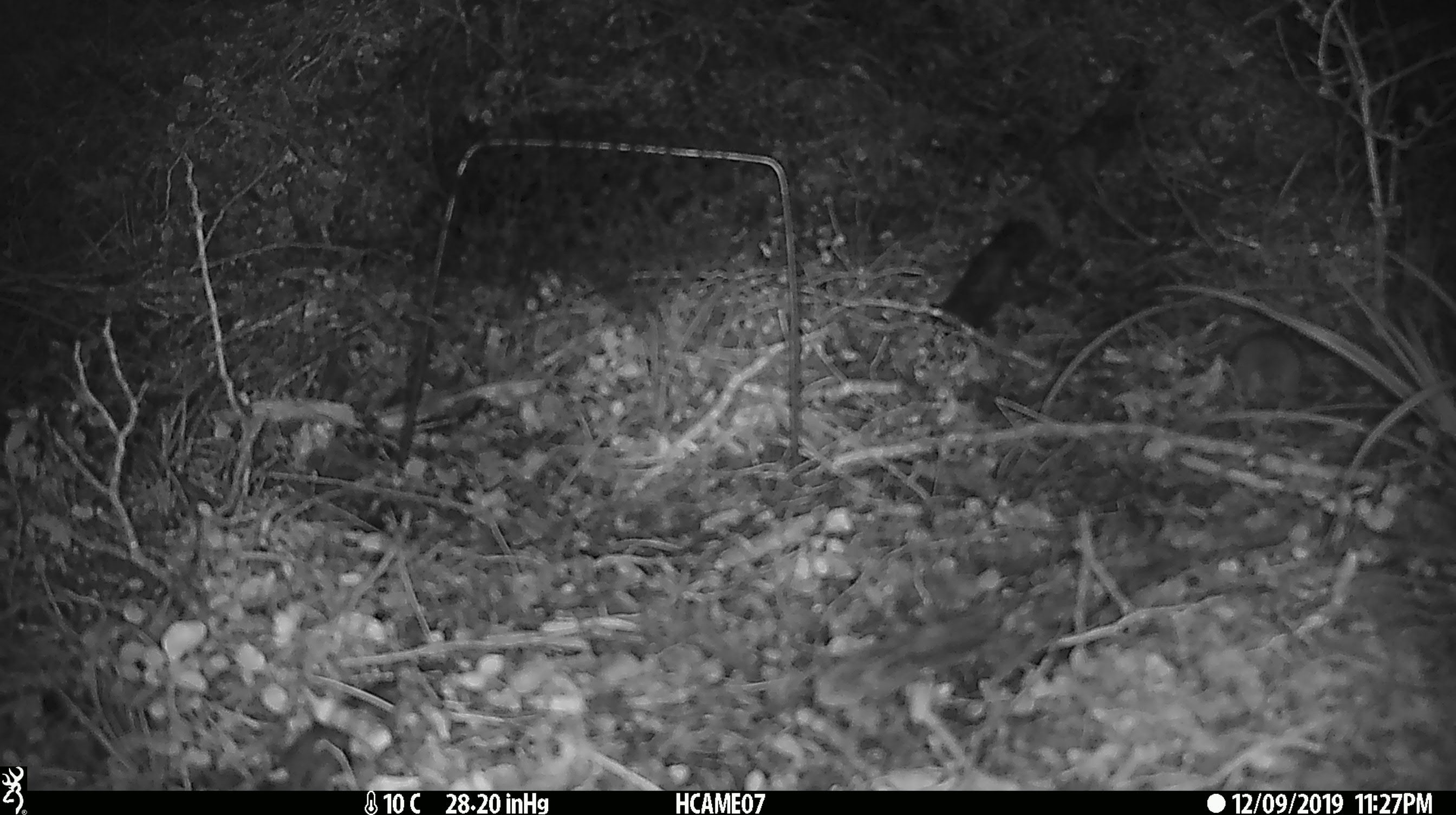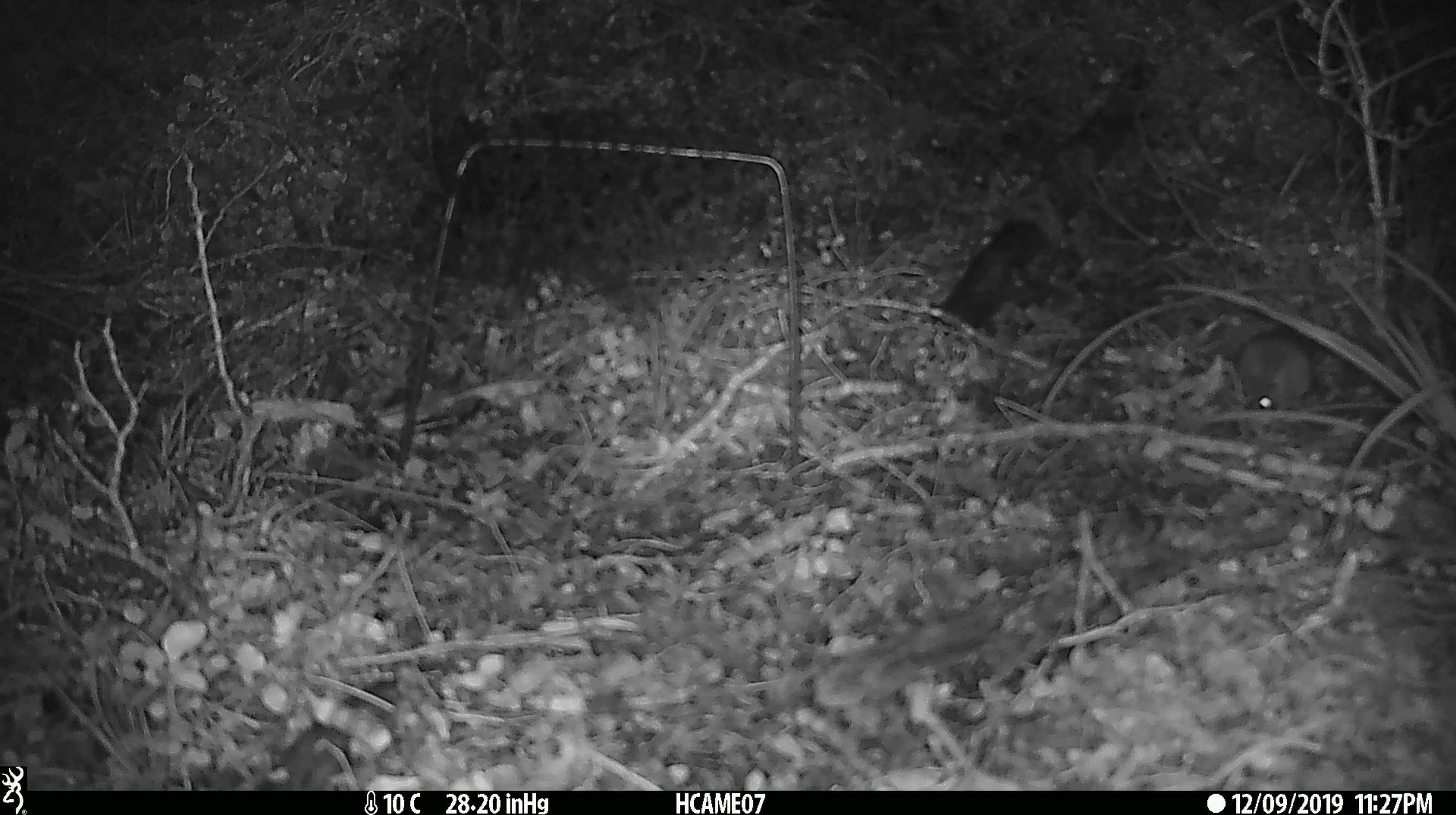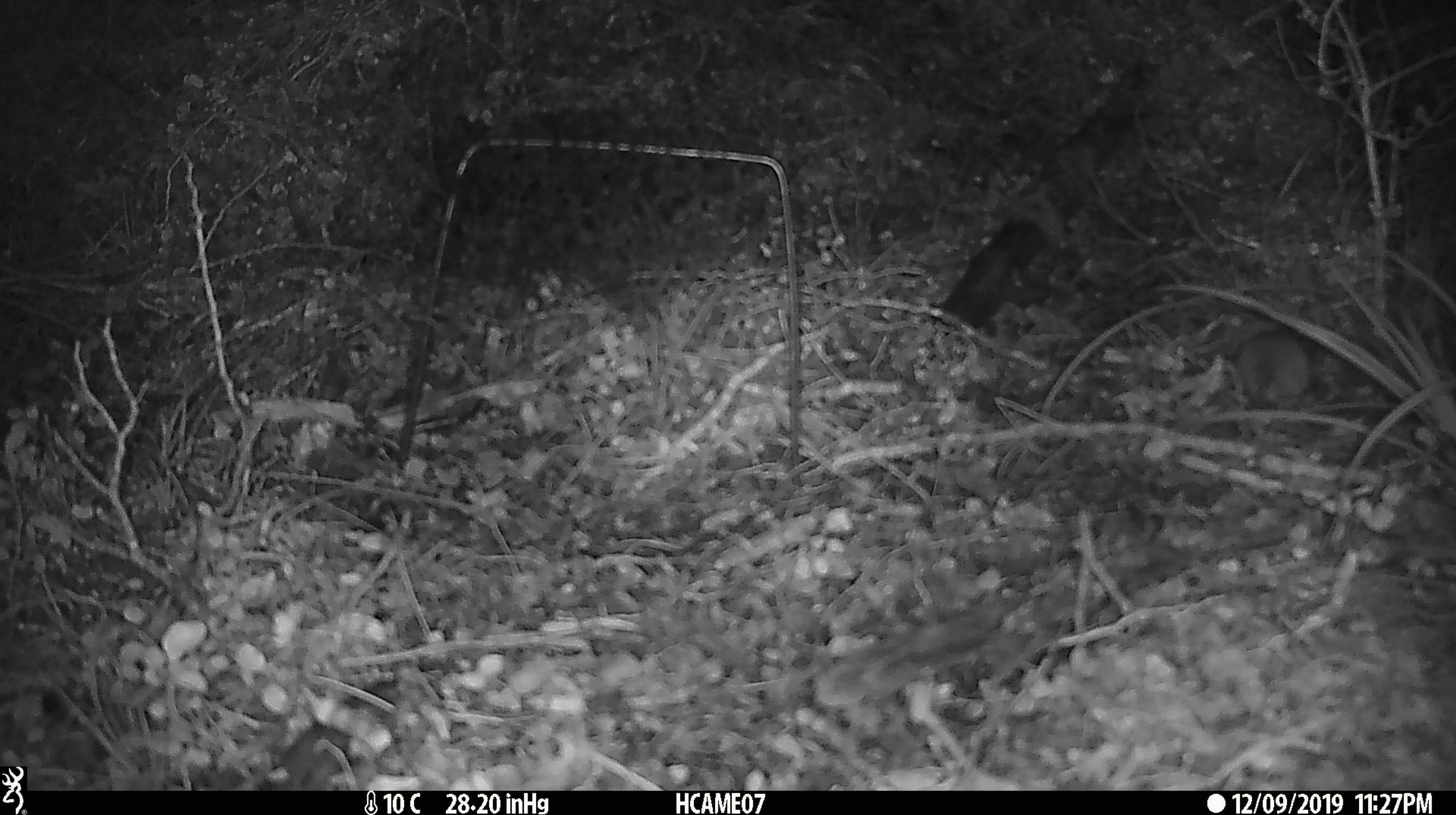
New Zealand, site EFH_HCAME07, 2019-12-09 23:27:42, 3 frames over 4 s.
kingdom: Animalia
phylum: Chordata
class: Mammalia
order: Rodentia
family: Muridae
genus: Mus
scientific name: Mus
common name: mouse